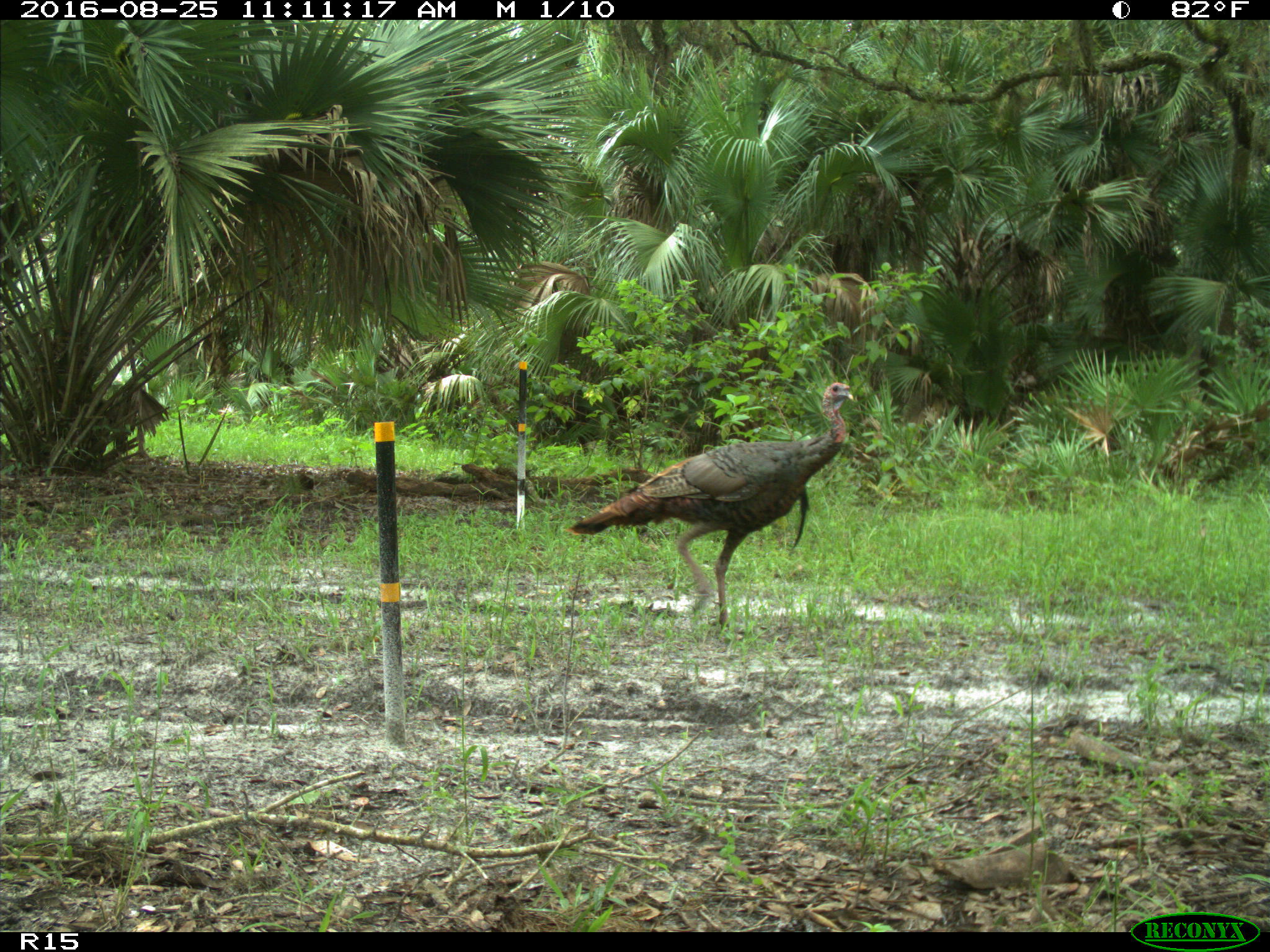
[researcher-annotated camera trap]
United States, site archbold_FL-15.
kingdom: Animalia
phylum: Chordata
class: Aves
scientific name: Aves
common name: birds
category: unidentified bird